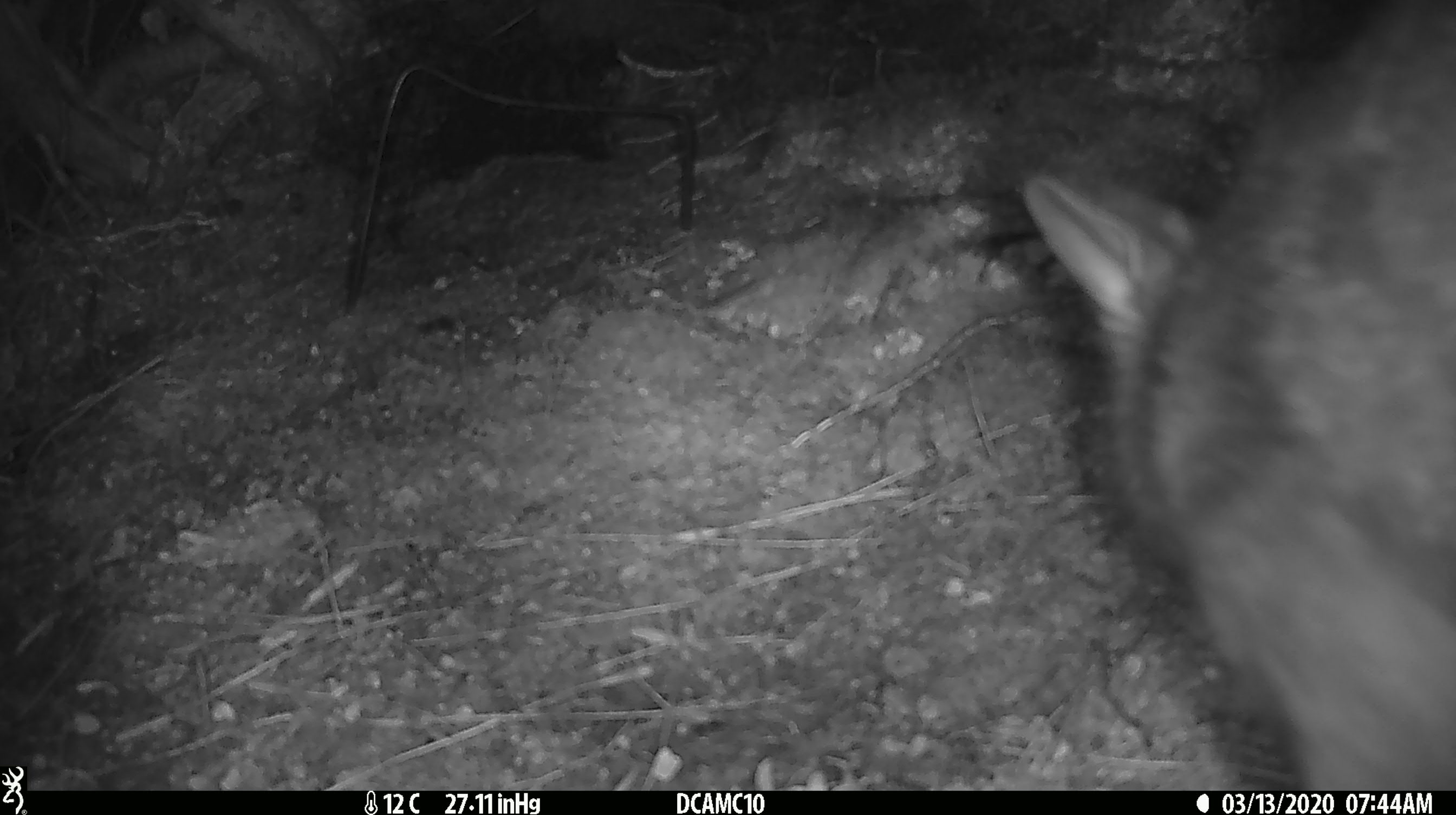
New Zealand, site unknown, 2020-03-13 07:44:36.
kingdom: Animalia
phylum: Chordata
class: Mammalia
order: Diprotodontia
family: Phalangeridae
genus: Trichosurus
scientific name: Trichosurus vulpecula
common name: common brushtail possum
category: possum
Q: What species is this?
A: Possum (common brushtail possum) (Trichosurus vulpecula).